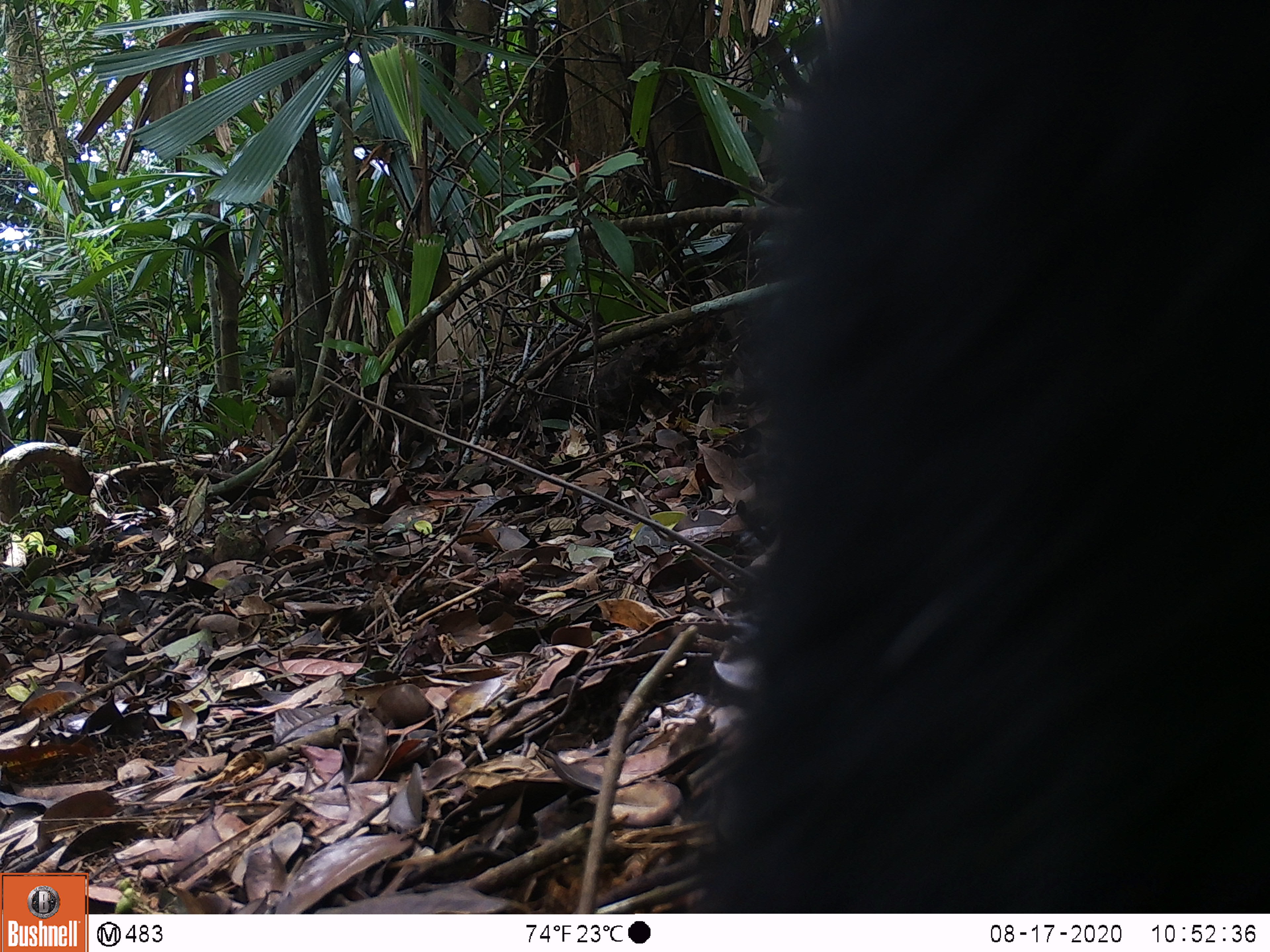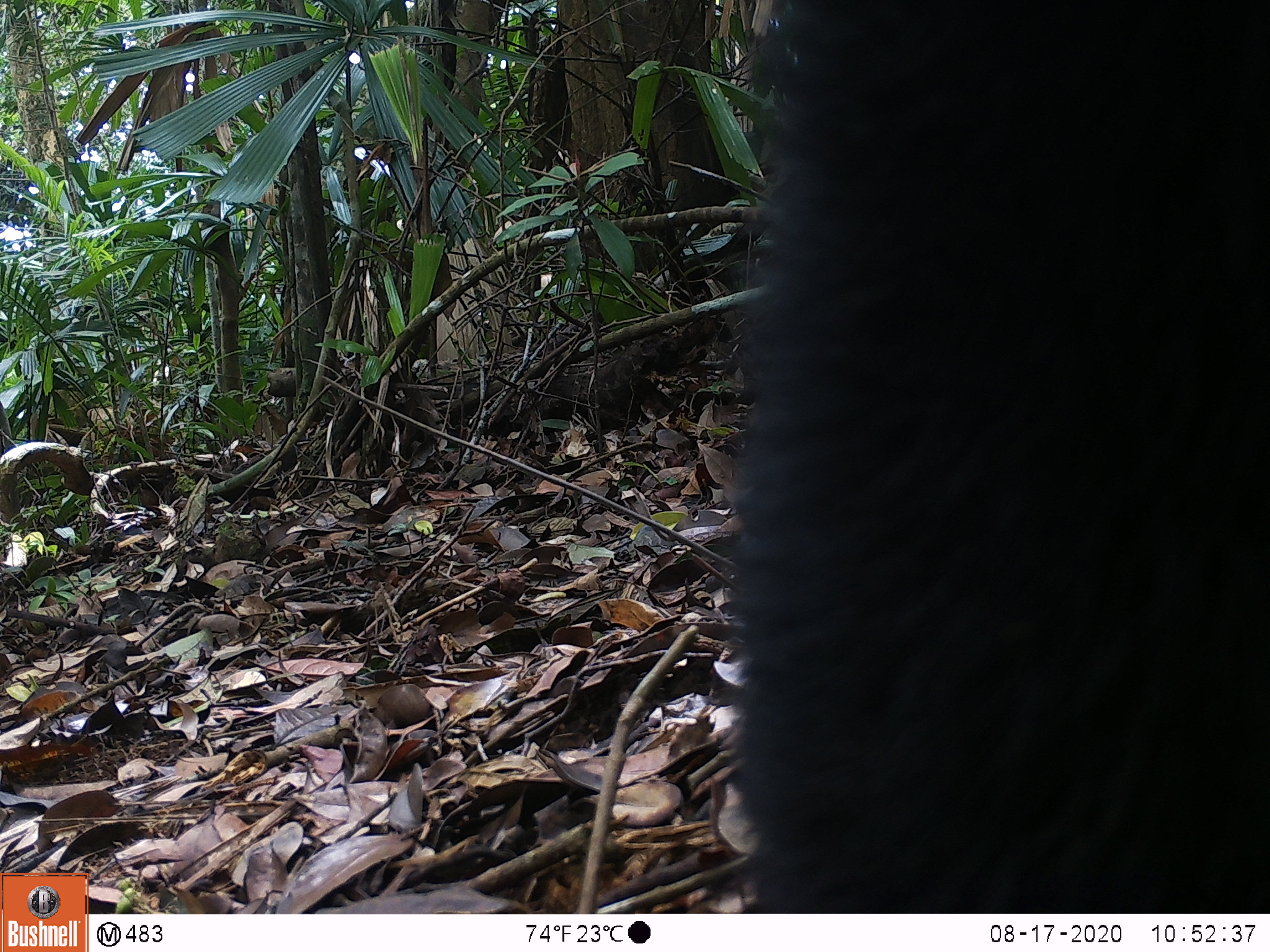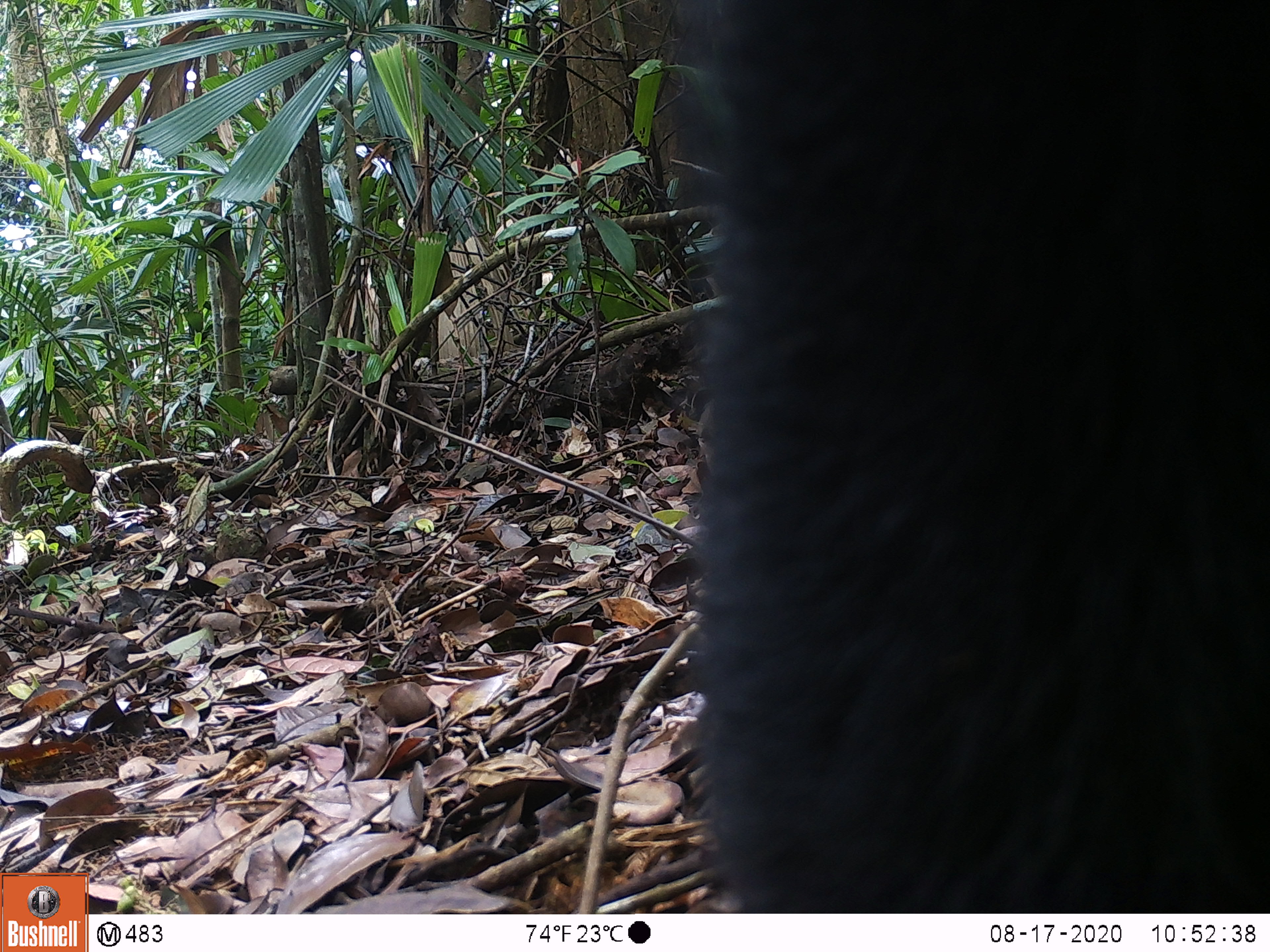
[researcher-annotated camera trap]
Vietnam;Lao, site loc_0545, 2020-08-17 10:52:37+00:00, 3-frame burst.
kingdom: Animalia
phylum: Chordata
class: Mammalia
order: Carnivora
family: Ursidae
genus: Ursus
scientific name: Ursus thibetanus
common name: asian black bear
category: asiatic black bear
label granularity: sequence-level